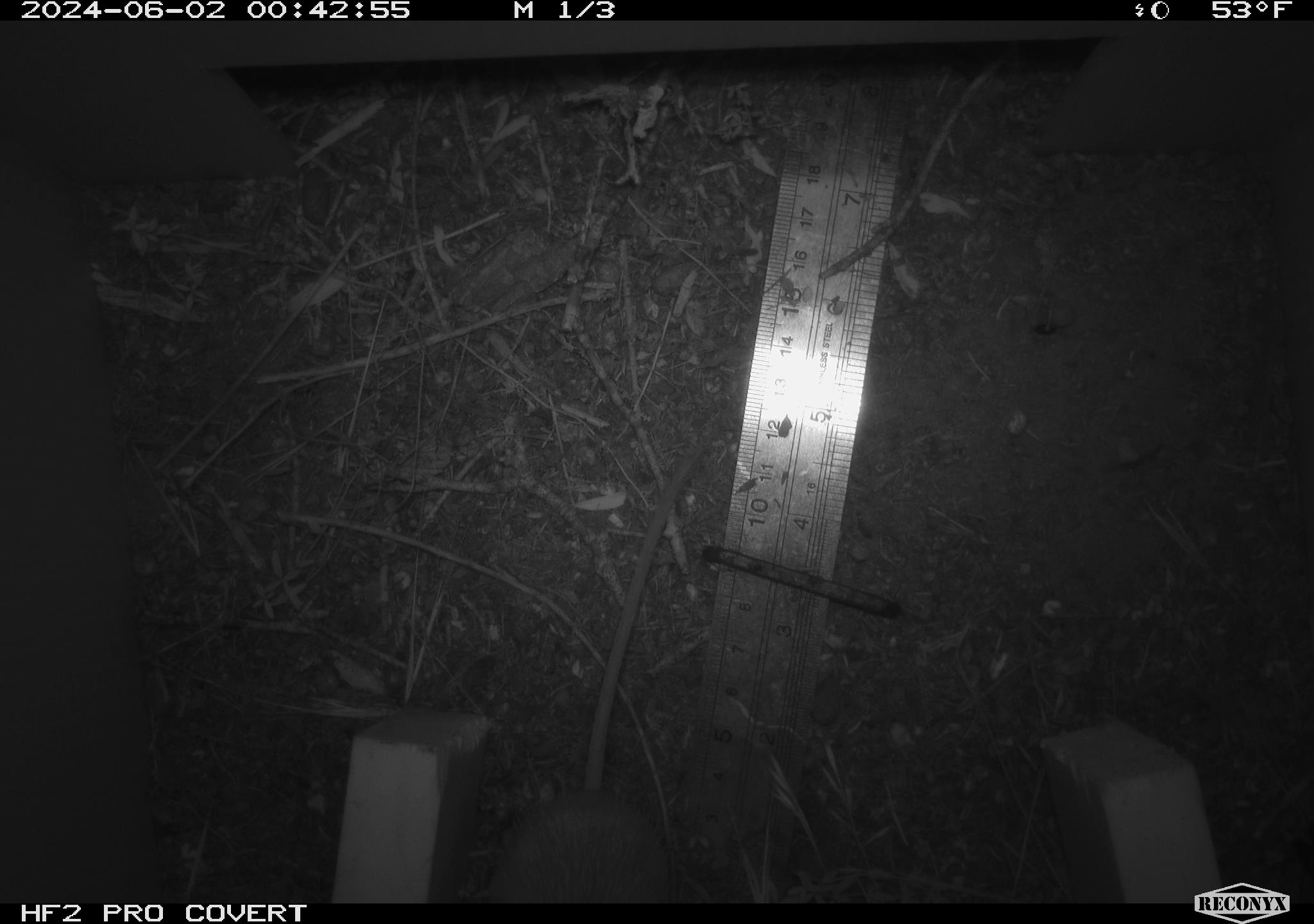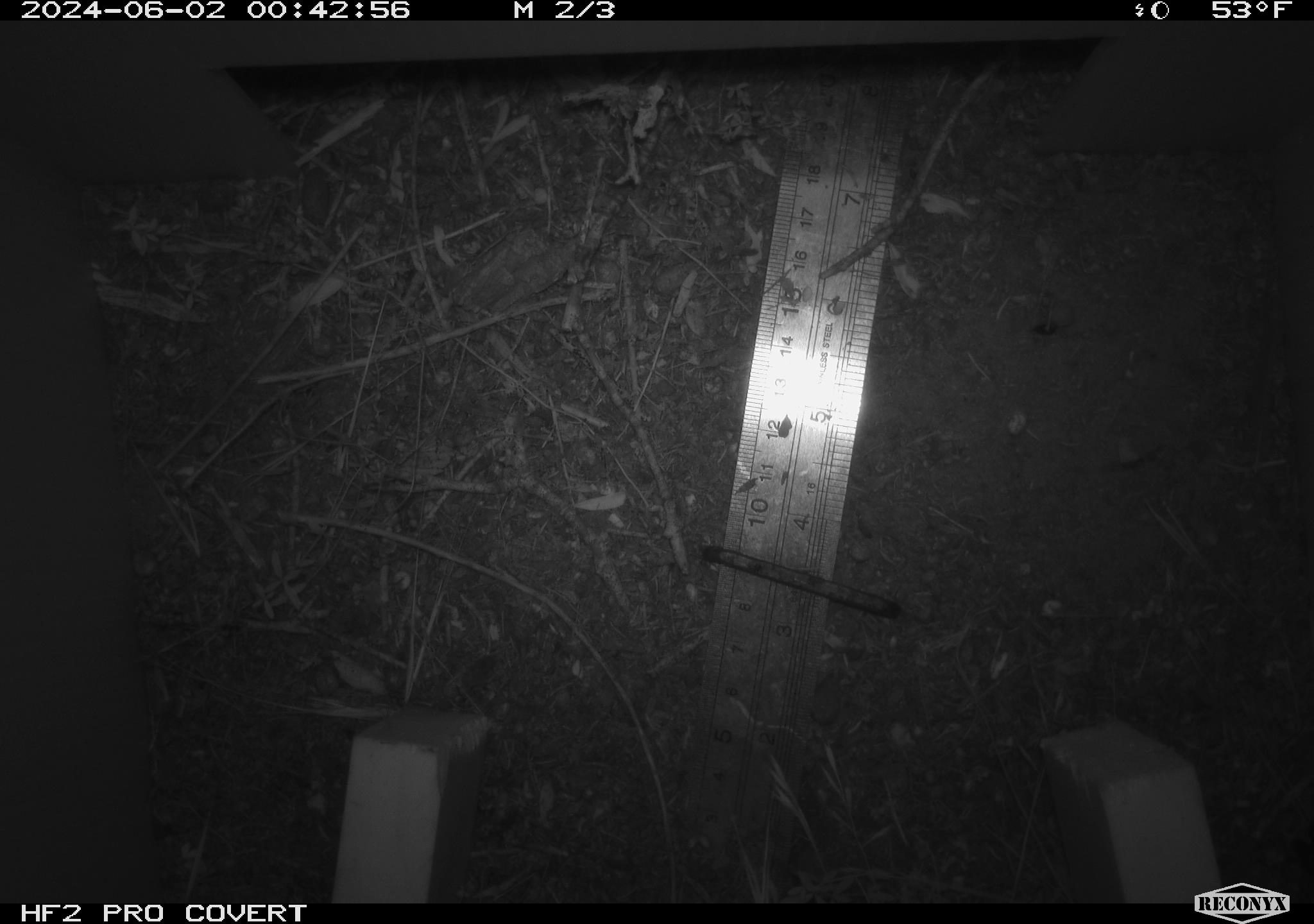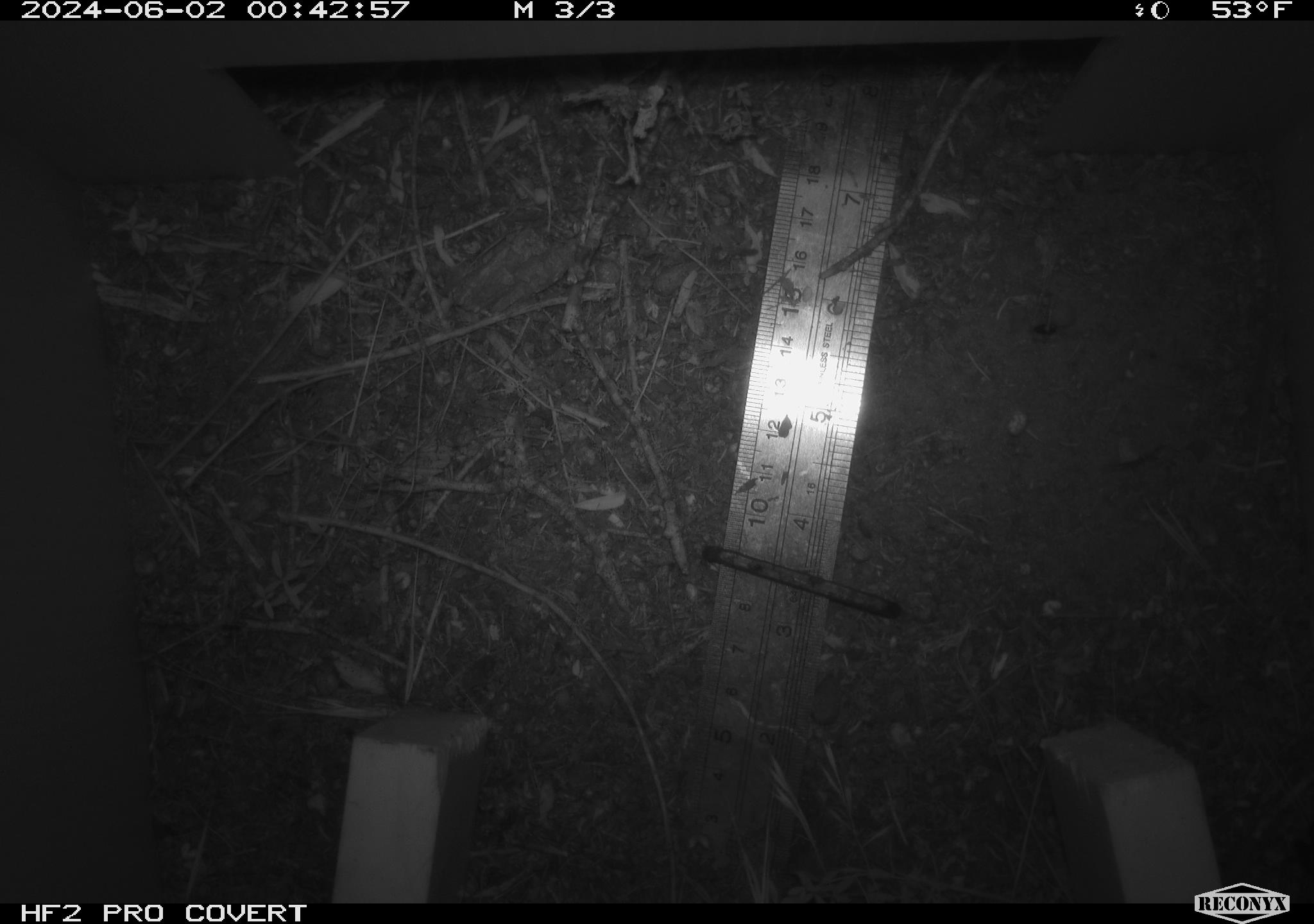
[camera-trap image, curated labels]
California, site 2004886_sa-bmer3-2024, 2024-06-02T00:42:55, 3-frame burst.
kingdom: Animalia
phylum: Chordata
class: Mammalia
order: Rodentia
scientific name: Rodentia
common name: mouse species